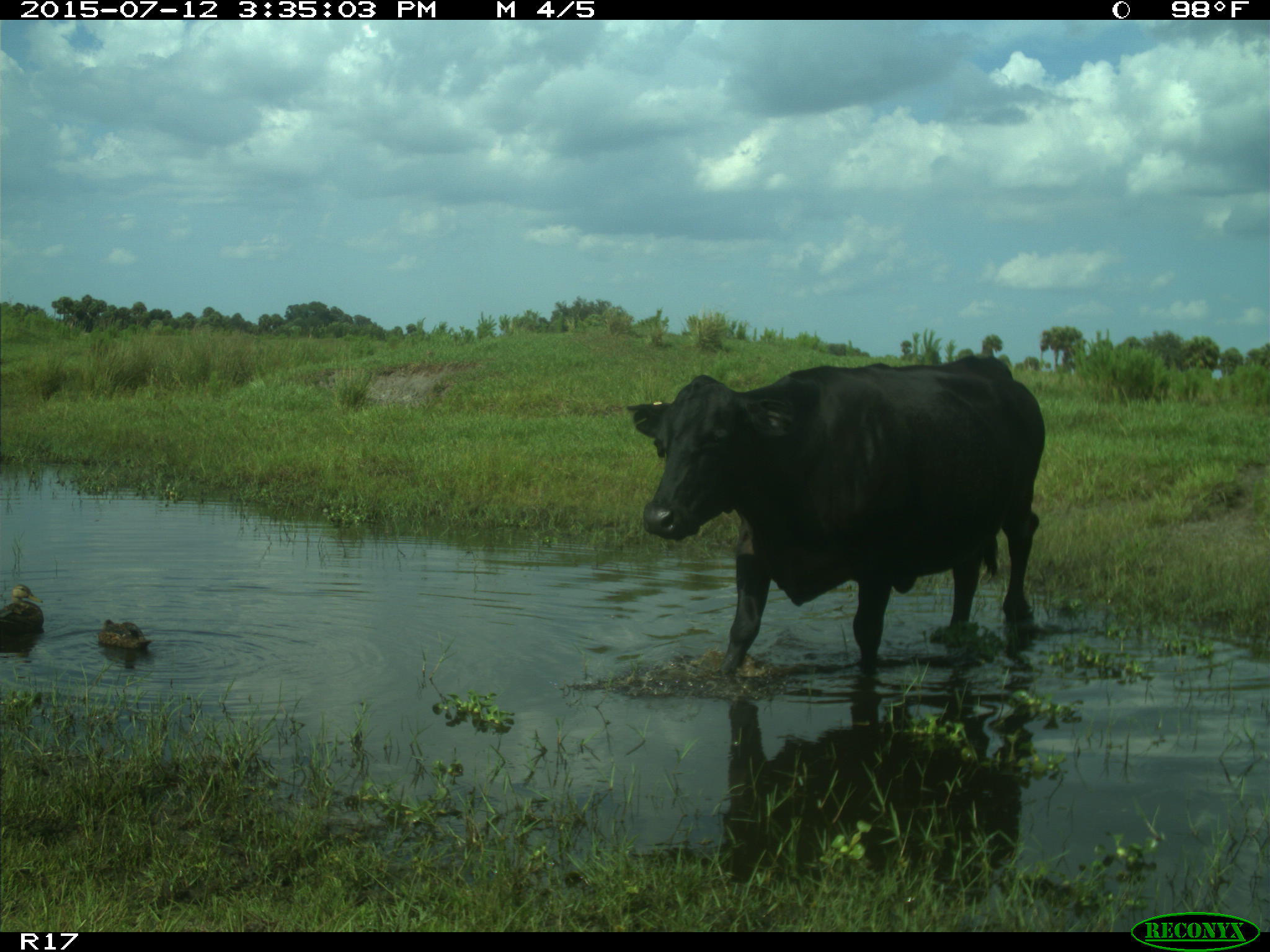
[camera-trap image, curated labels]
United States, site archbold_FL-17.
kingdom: Animalia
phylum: Chordata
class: Mammalia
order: Artiodactyla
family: Bovidae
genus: Bos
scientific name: Bos taurus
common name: domestic cow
Bos taurus (domestic cow).